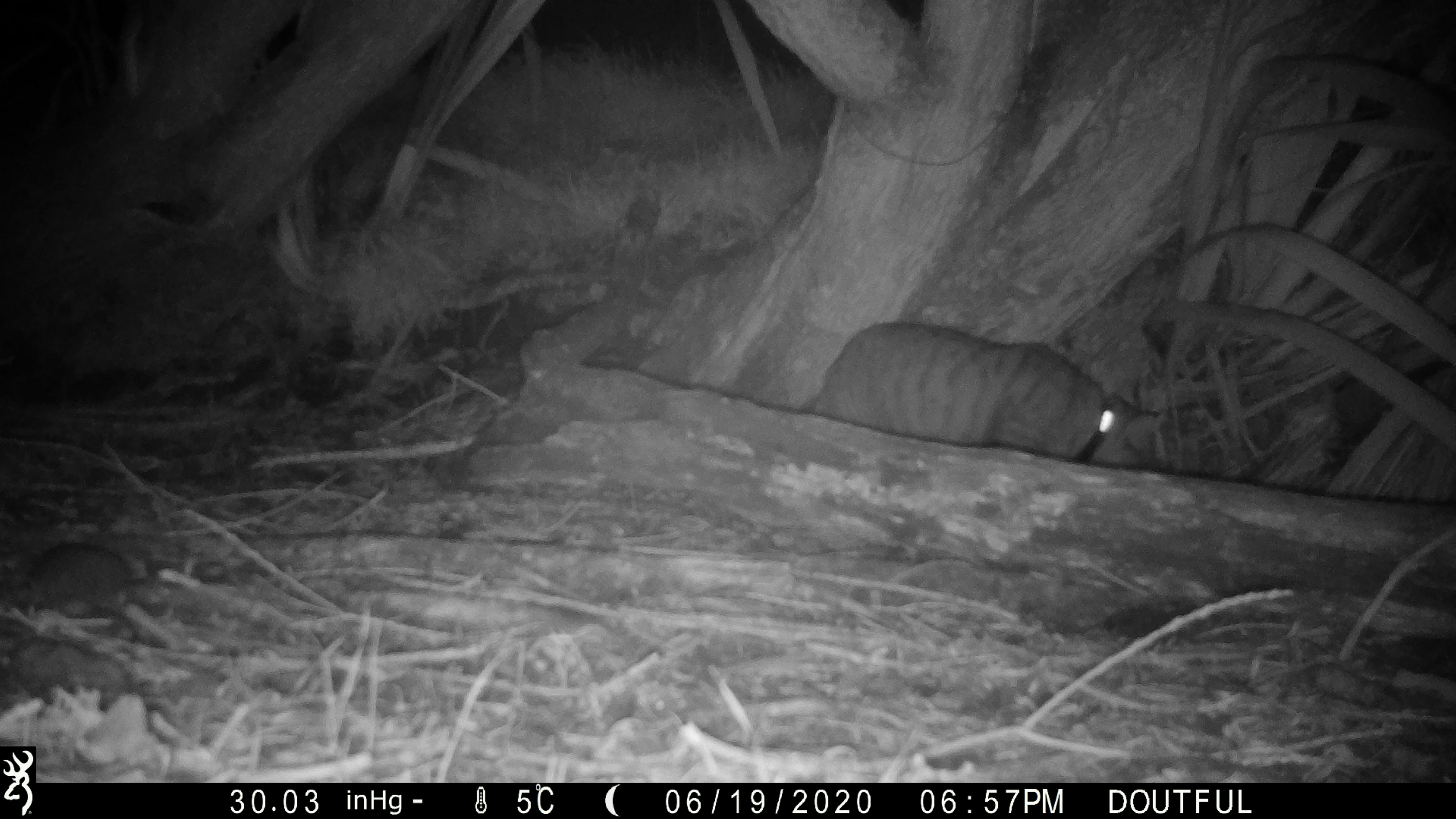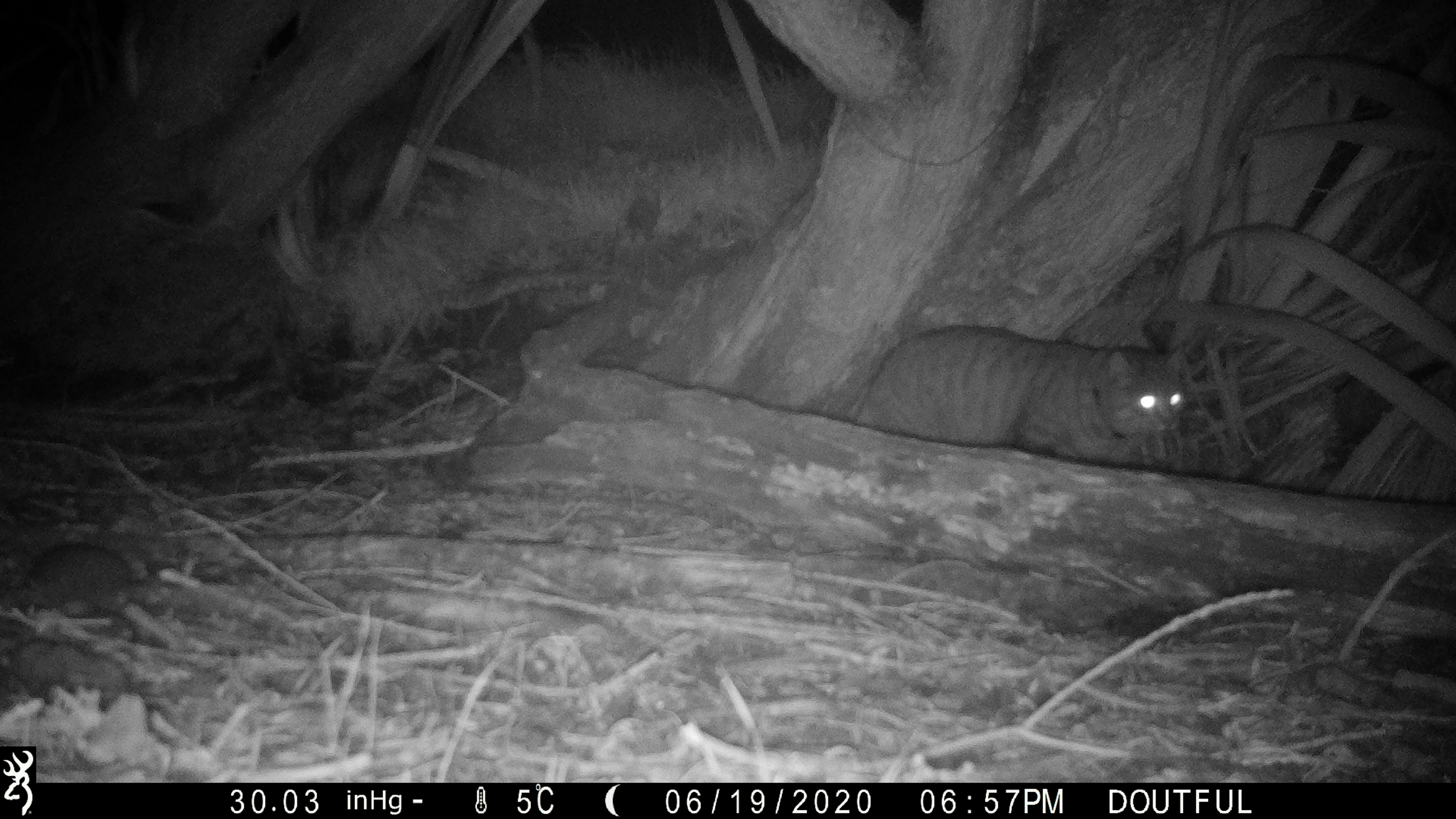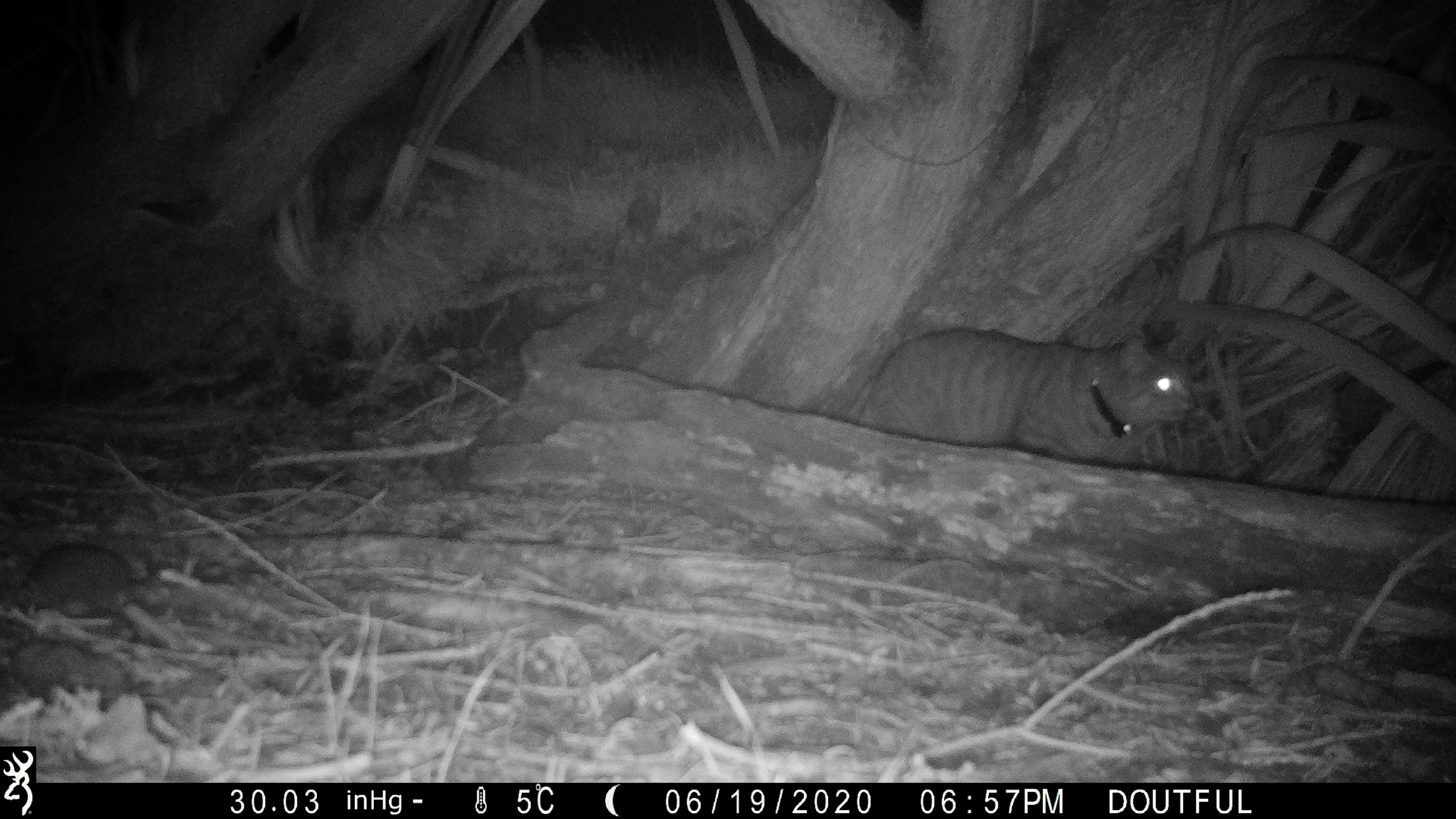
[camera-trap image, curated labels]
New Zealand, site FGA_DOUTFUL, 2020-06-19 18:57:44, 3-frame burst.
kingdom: Animalia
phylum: Chordata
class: Mammalia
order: Carnivora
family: Felidae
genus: Felis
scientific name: Felis catus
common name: domestic cat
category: cat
Cat (domestic cat) (Felis catus).